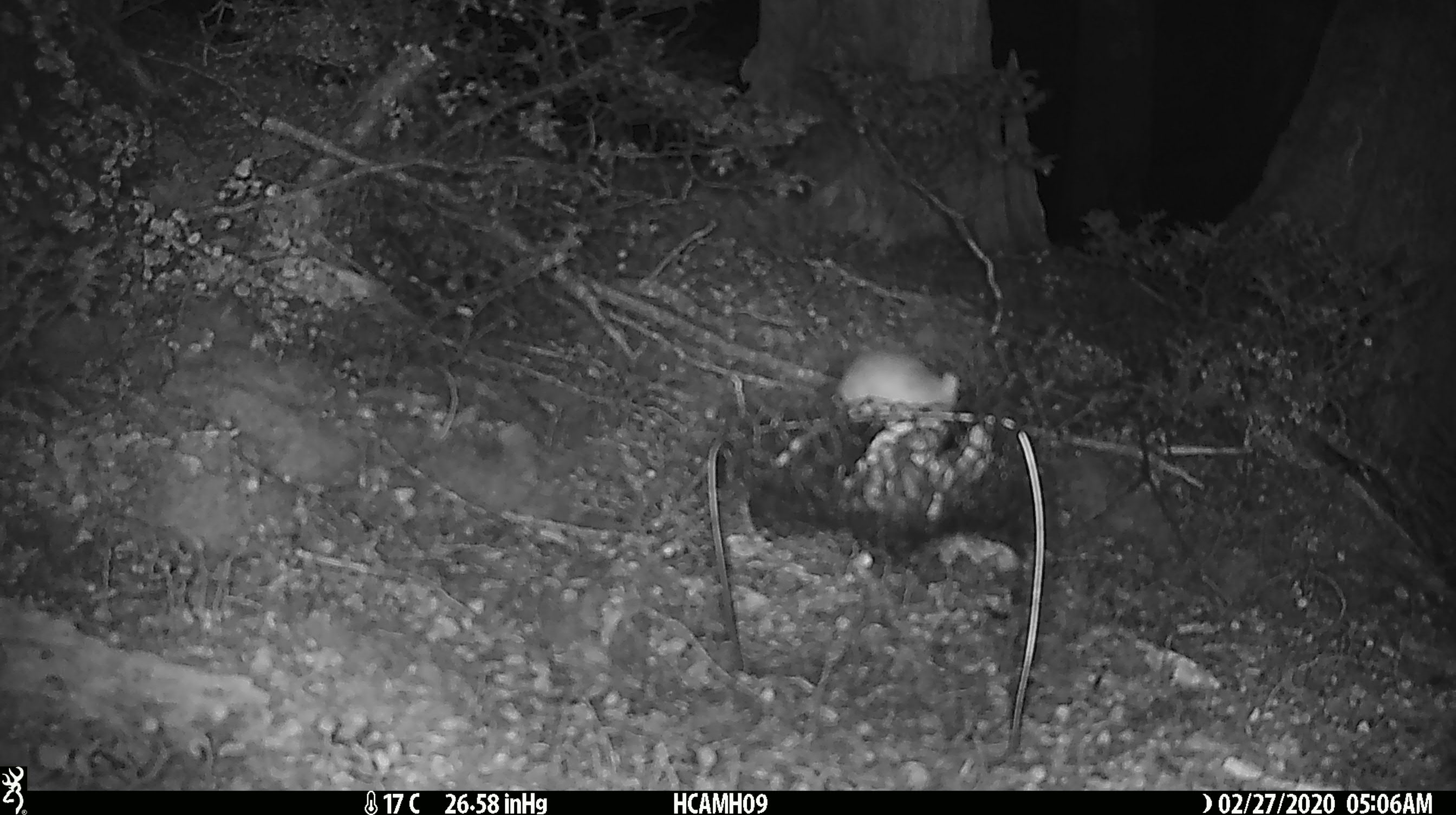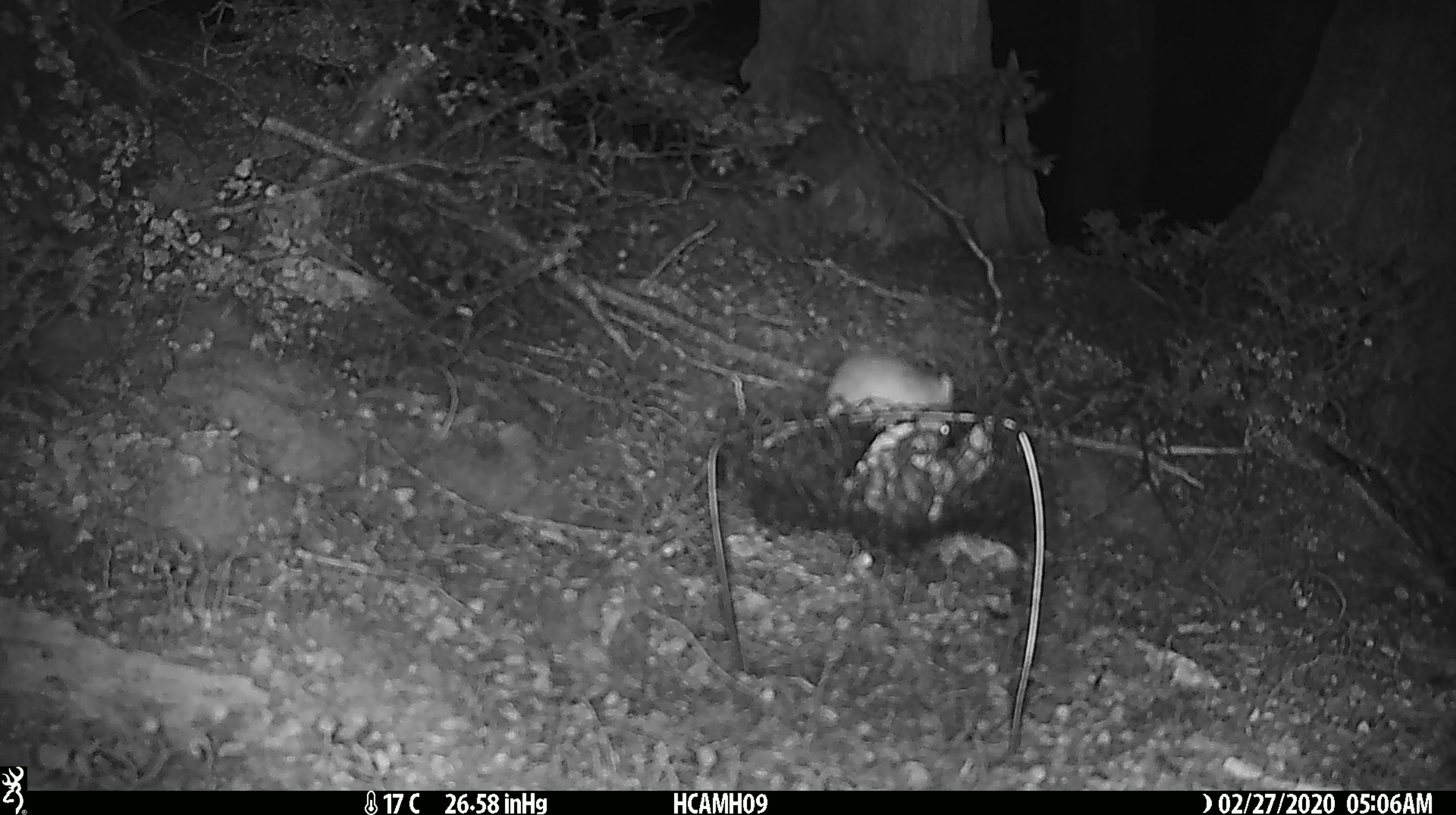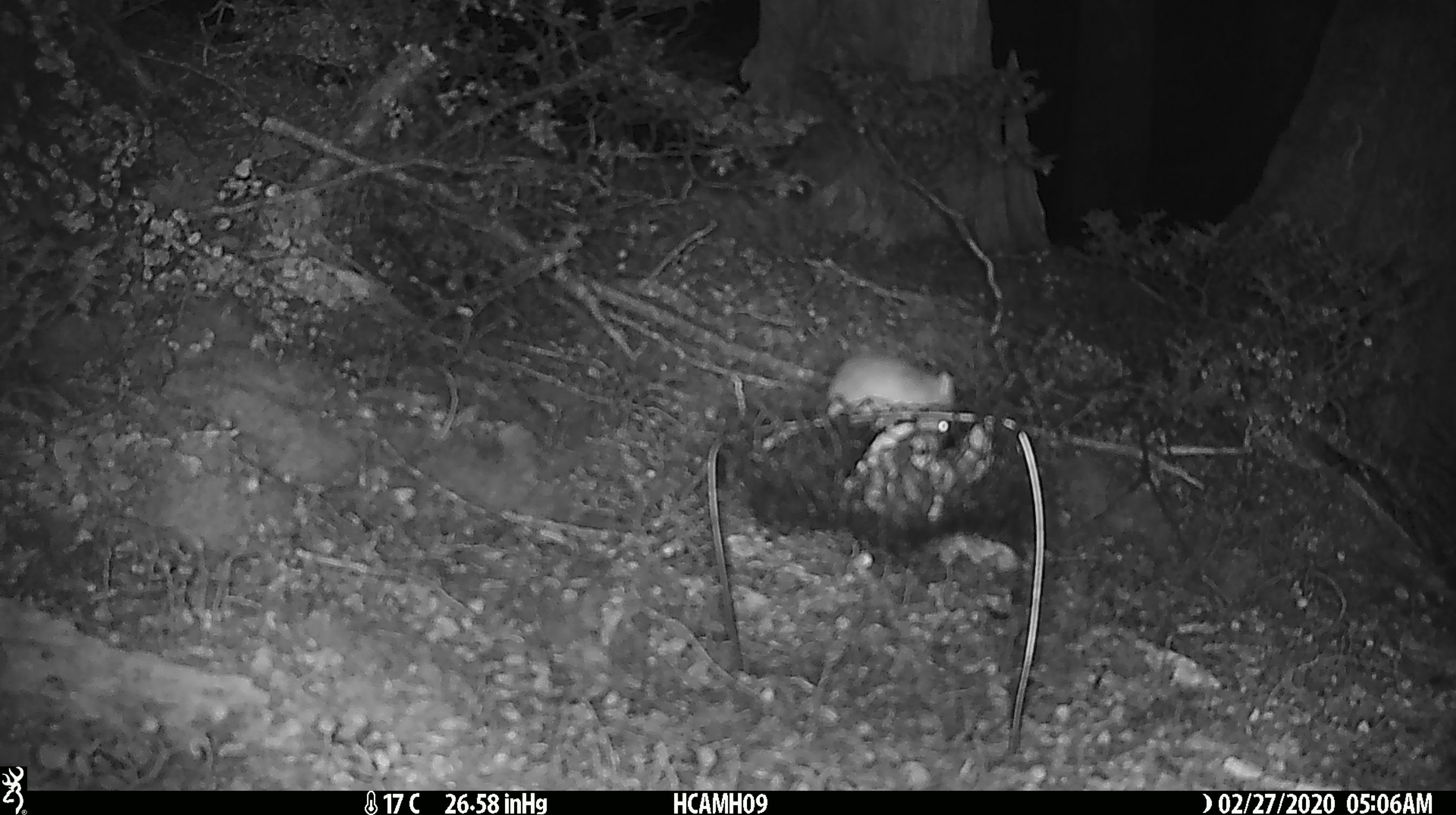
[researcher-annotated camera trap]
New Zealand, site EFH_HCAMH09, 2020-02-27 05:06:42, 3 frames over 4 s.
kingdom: Animalia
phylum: Chordata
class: Mammalia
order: Rodentia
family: Muridae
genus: Mus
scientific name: Mus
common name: mouse